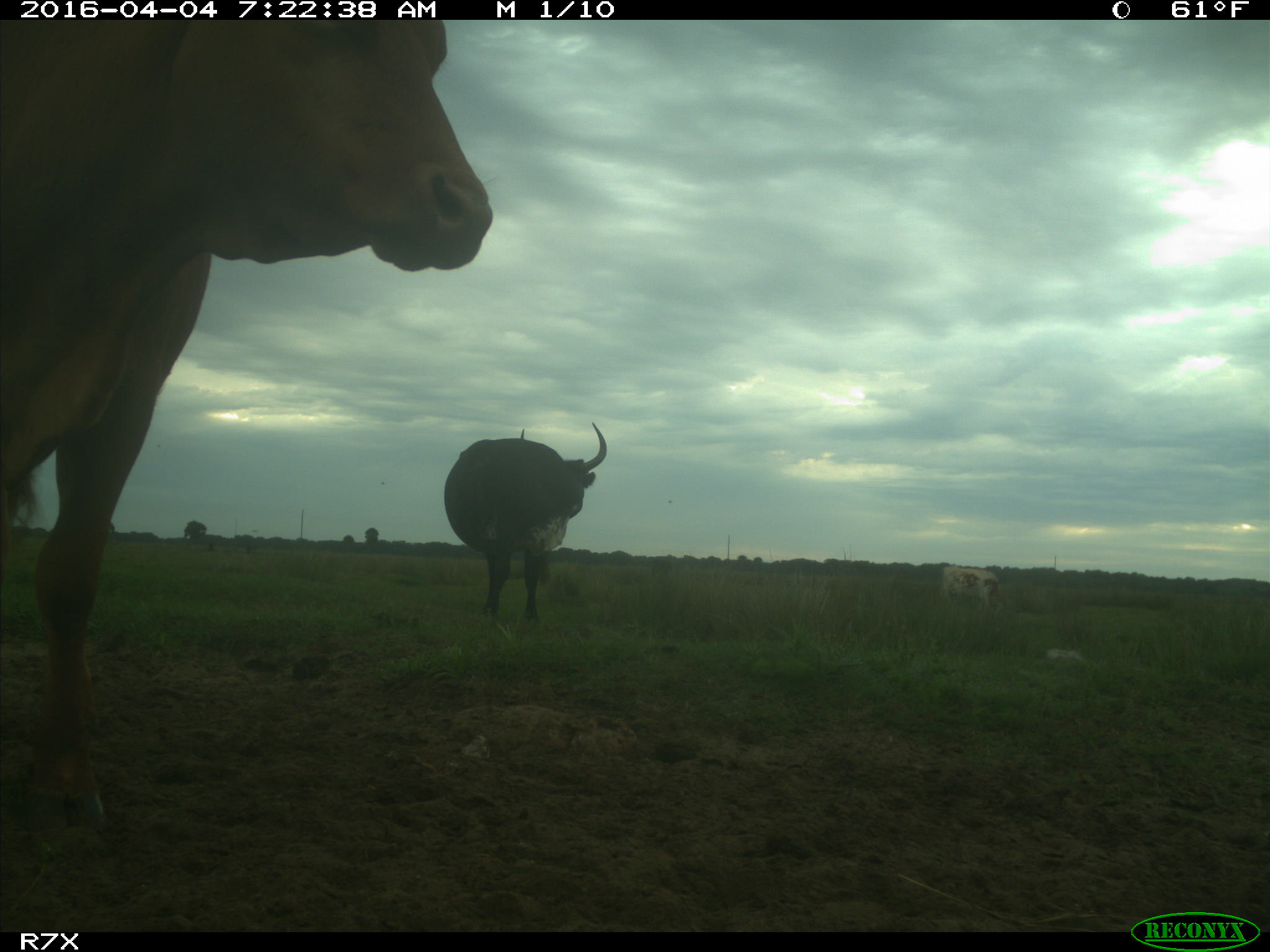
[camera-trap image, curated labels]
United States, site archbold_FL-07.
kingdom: Animalia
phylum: Chordata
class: Mammalia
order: Artiodactyla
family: Bovidae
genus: Bos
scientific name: Bos taurus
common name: domestic cow